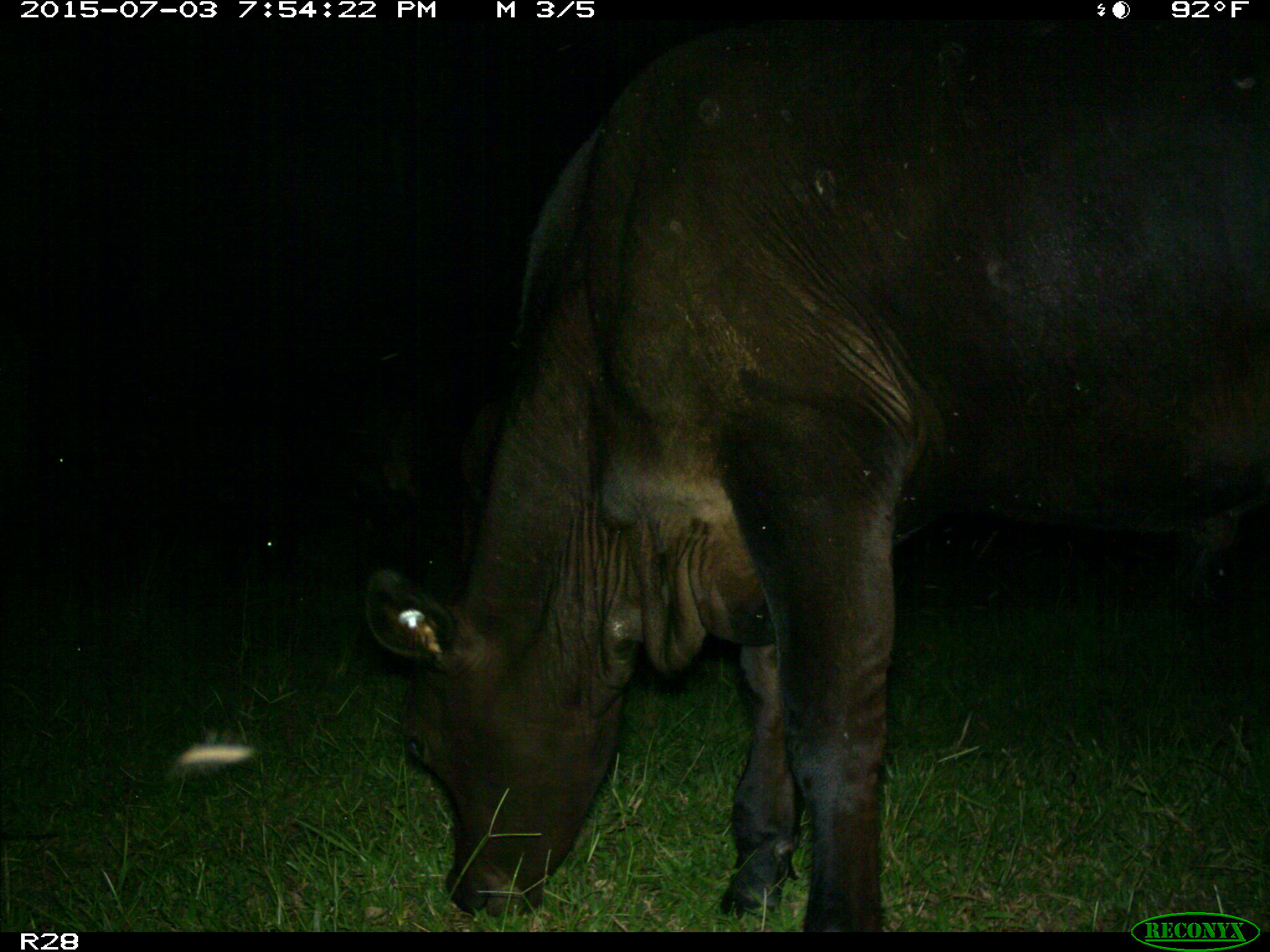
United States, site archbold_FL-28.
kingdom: Animalia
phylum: Chordata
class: Mammalia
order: Artiodactyla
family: Bovidae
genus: Bos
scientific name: Bos taurus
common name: domestic cow